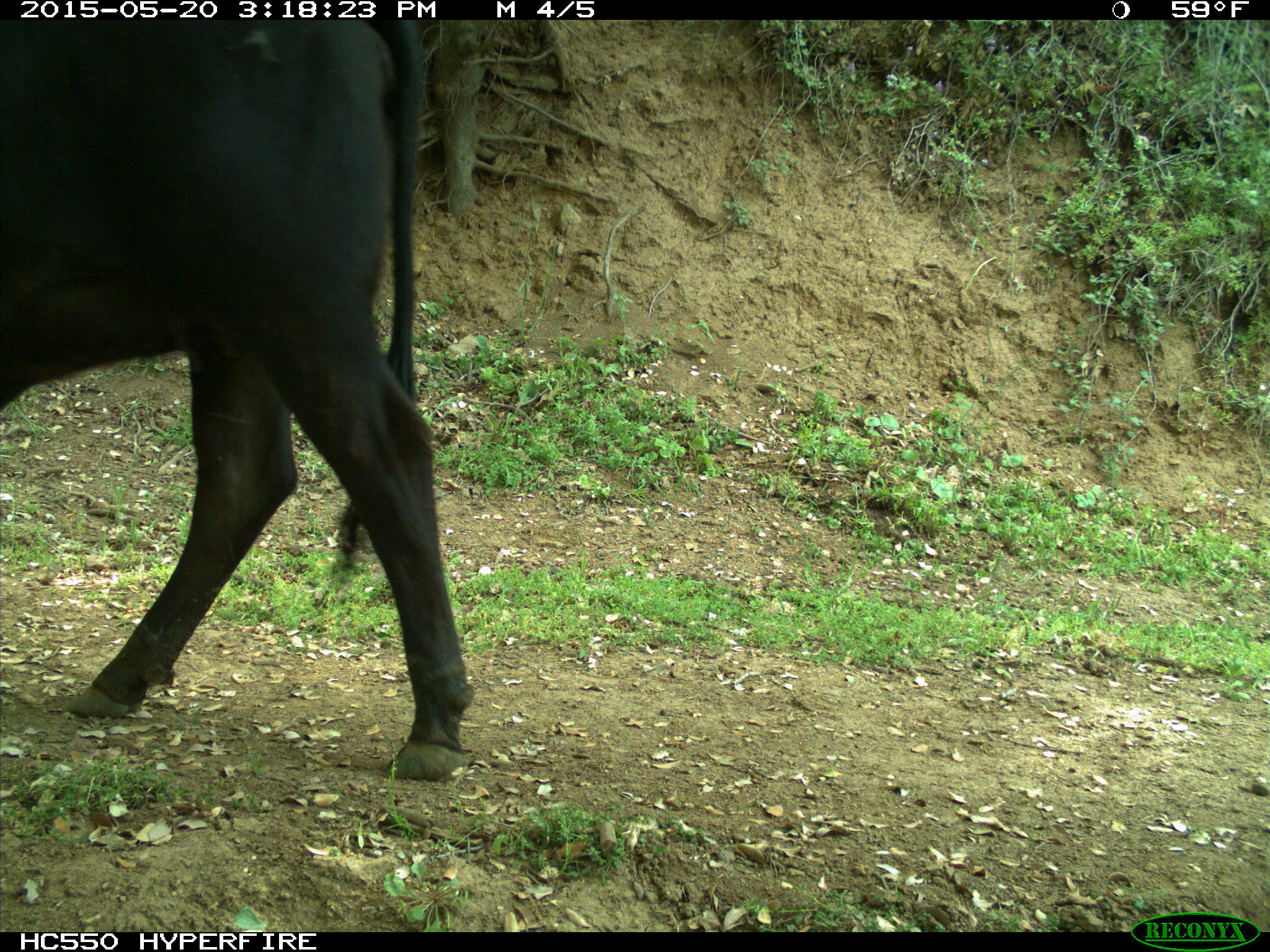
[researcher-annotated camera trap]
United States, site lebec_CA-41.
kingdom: Animalia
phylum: Chordata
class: Mammalia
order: Artiodactyla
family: Bovidae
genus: Bos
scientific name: Bos taurus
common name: domestic cow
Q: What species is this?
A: Bos taurus (domestic cow).